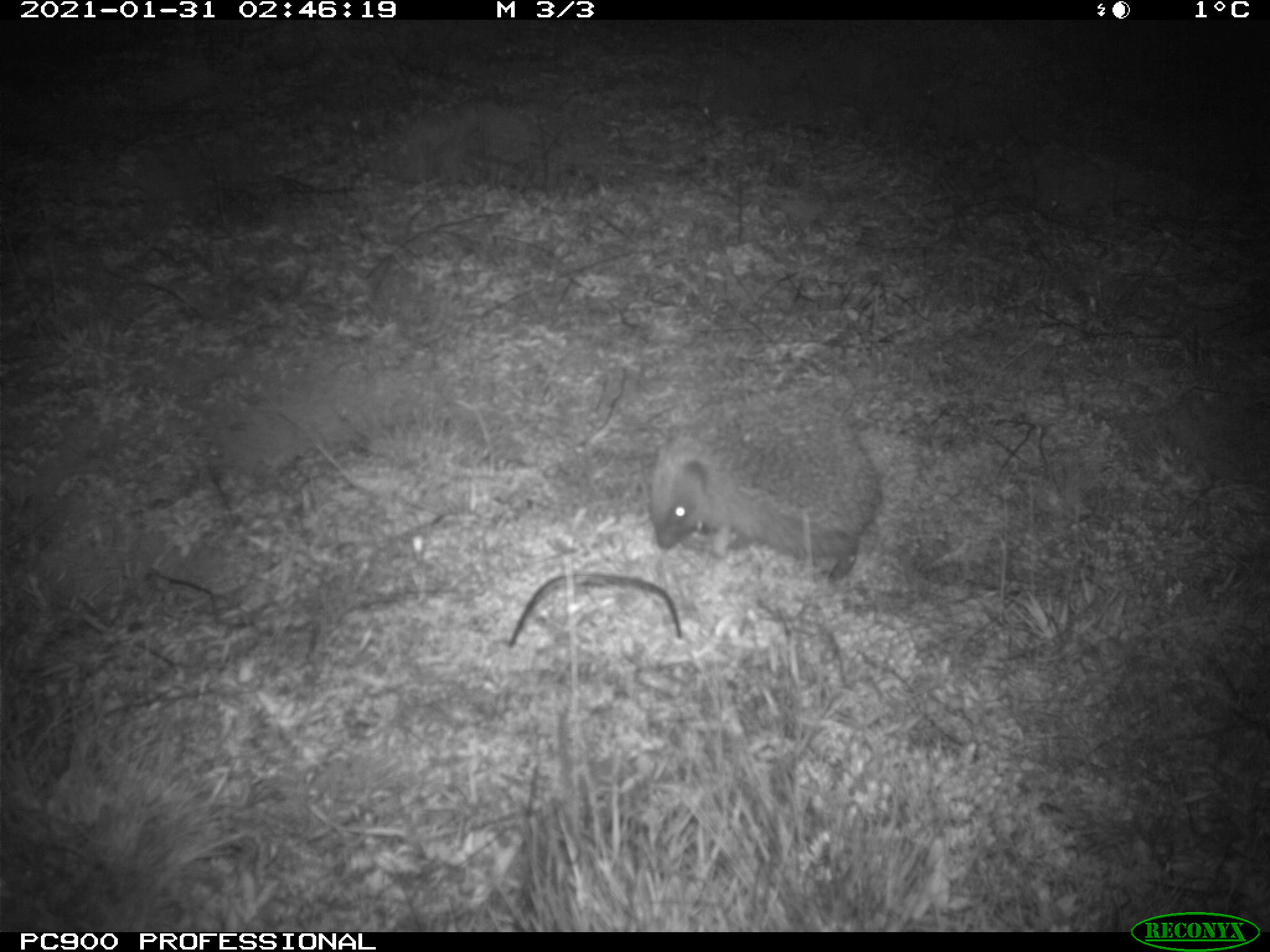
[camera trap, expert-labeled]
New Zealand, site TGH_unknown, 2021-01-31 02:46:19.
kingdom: Animalia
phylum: Chordata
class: Mammalia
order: Eulipotyphla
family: Erinaceidae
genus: Erinaceus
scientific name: Erinaceus europaeus europaeus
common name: european hedgehog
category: hedgehog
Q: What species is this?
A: Hedgehog (european hedgehog) (Erinaceus europaeus europaeus).